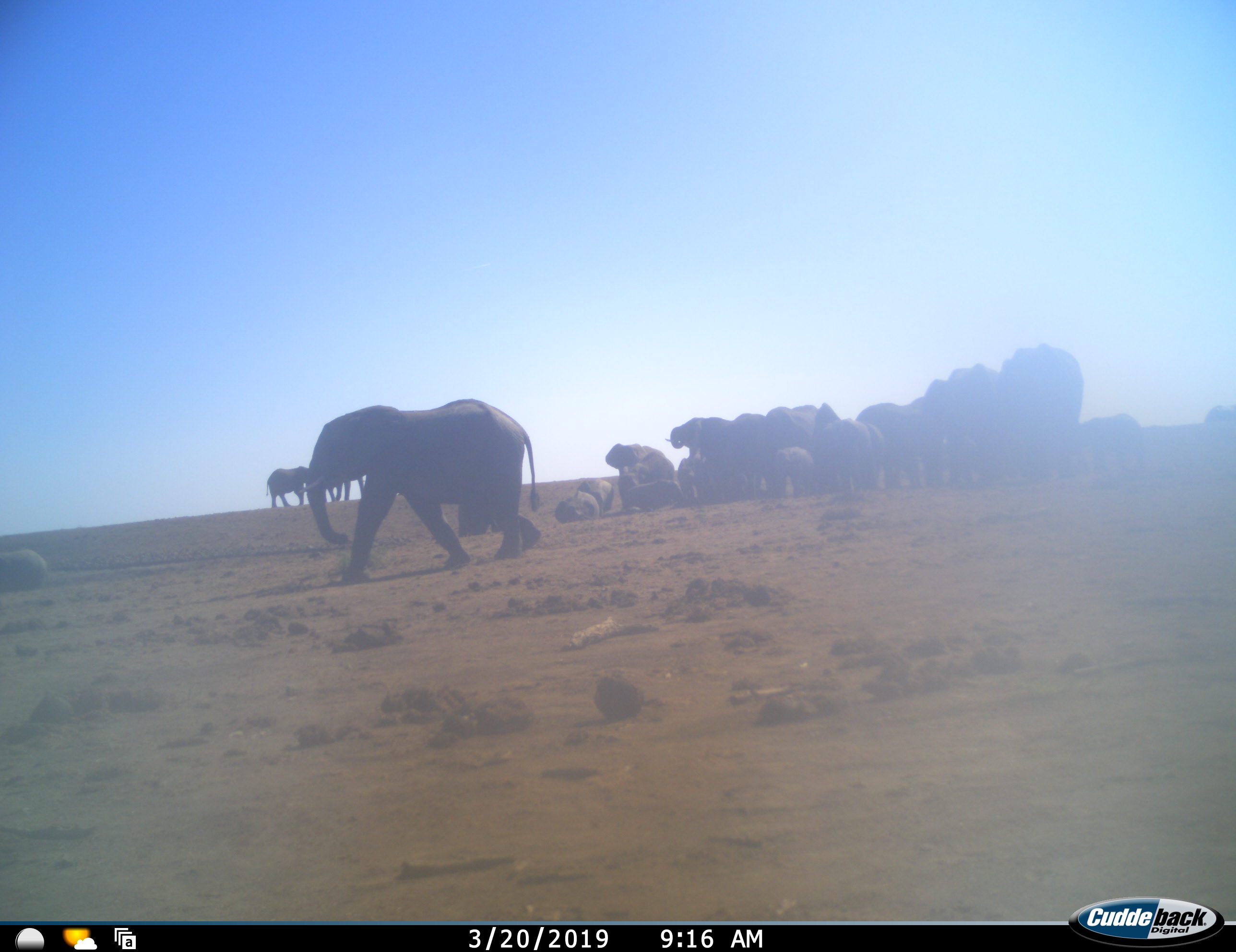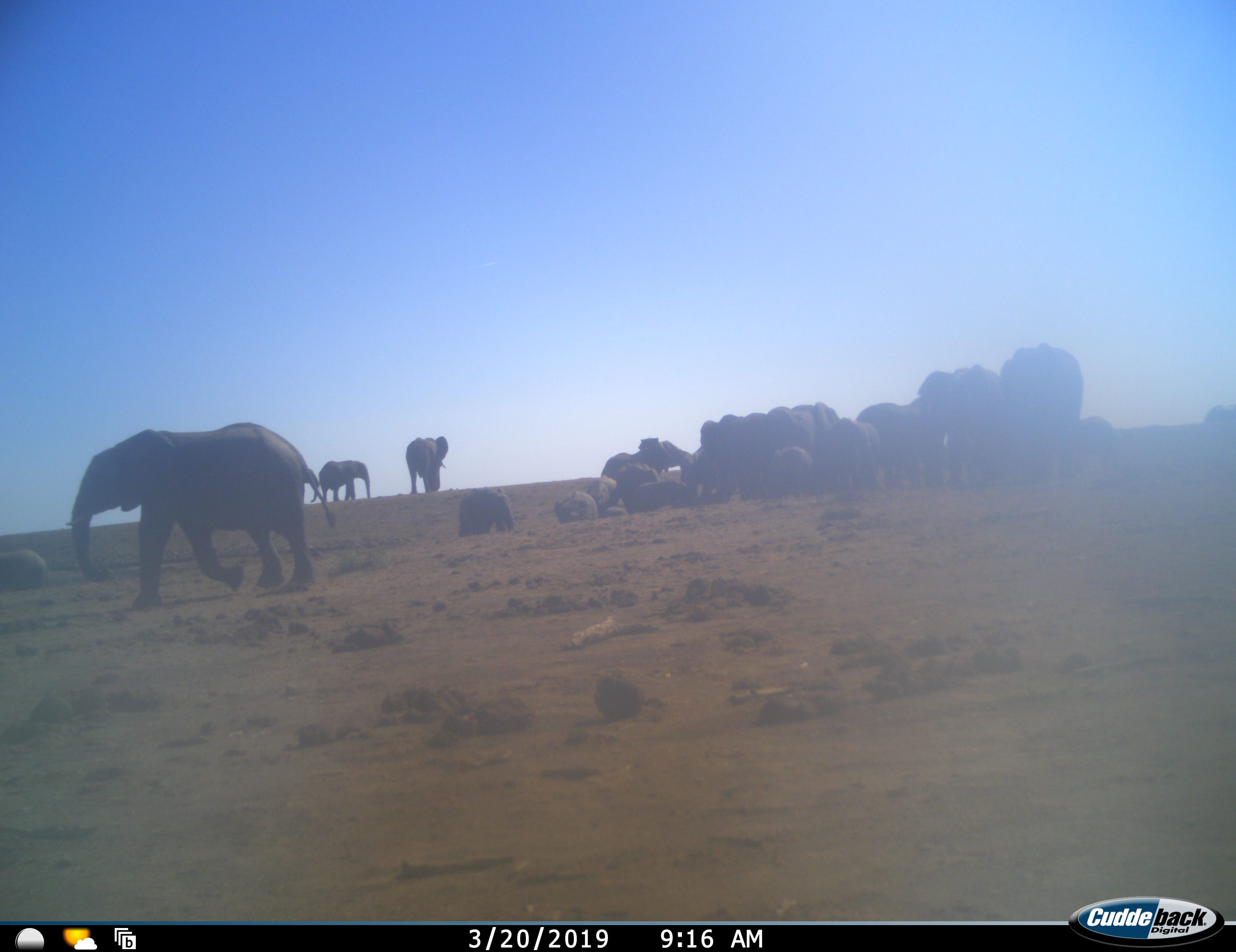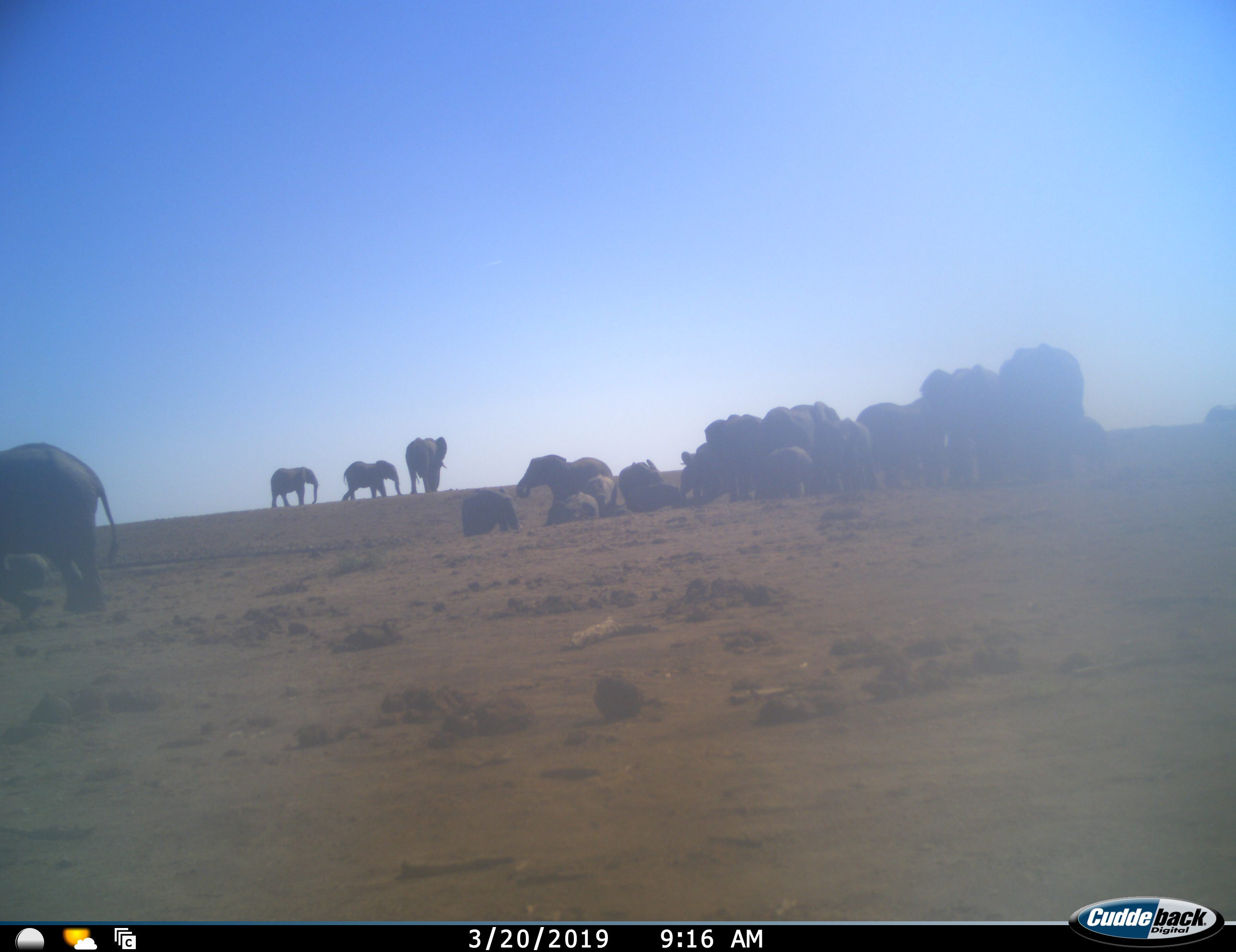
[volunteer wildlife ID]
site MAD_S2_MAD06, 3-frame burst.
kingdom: Animalia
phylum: Chordata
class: Mammalia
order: Proboscidea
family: Elephantidae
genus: Loxodonta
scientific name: Loxodonta africana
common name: african bush elephant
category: elephant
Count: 11-50.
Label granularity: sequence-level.